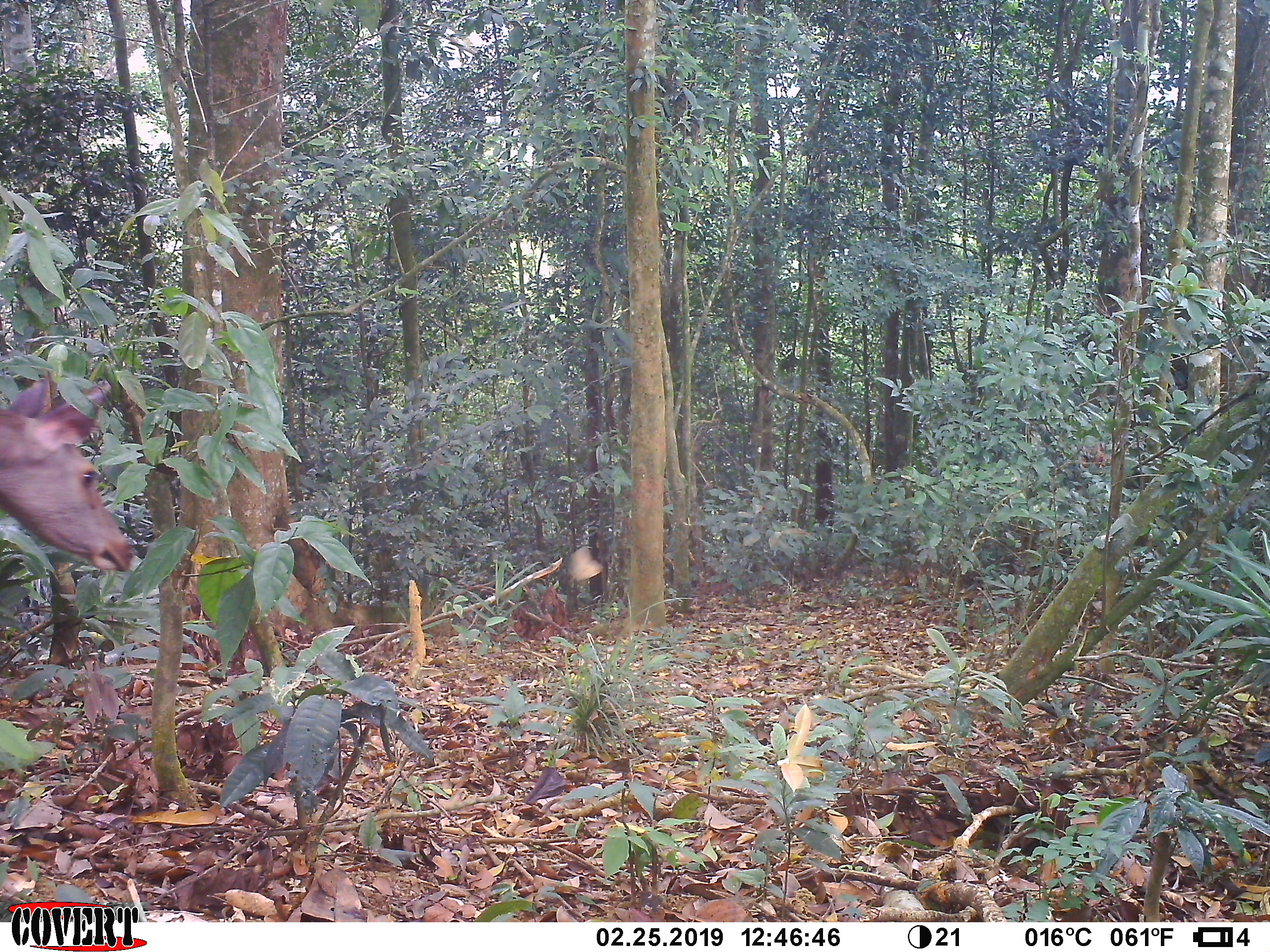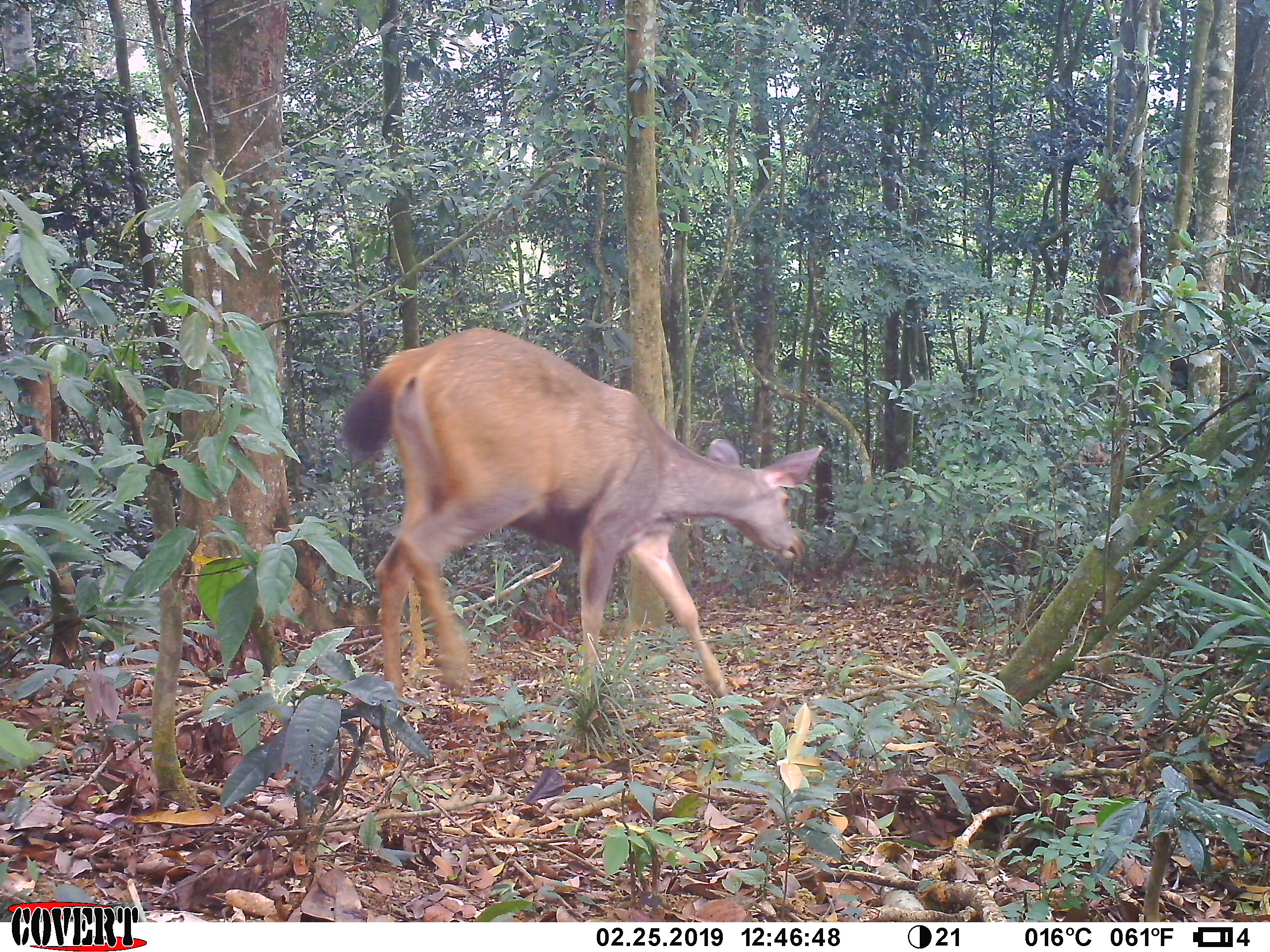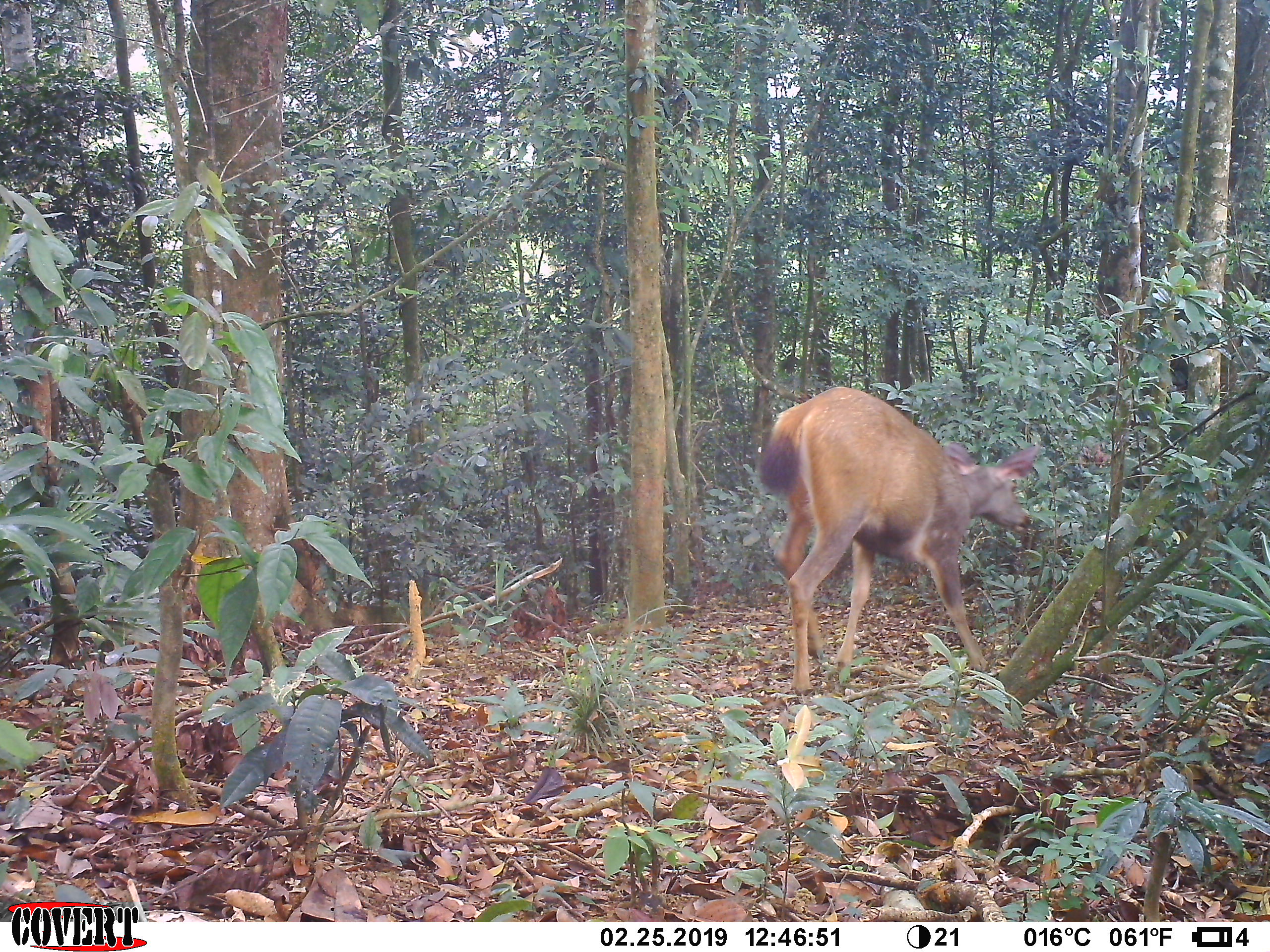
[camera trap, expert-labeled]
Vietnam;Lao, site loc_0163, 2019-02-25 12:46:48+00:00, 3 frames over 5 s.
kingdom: Animalia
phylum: Chordata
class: Mammalia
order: Artiodactyla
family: Cervidae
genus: Rusa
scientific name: Rusa unicolor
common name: sambar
Sambar (Rusa unicolor). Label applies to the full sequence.